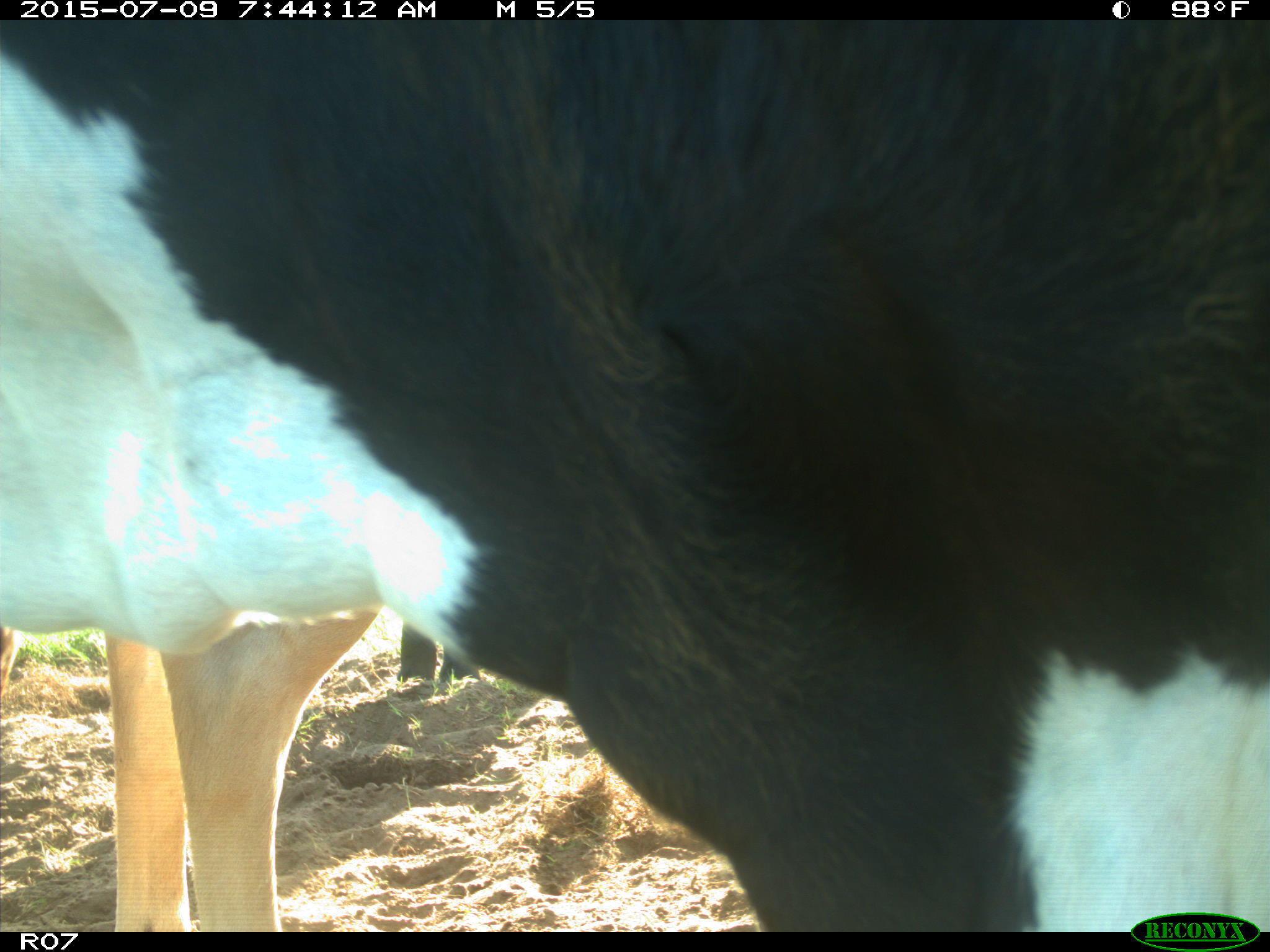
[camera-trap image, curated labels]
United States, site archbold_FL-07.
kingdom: Animalia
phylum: Chordata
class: Mammalia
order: Artiodactyla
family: Bovidae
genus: Bos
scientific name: Bos taurus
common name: domestic cow